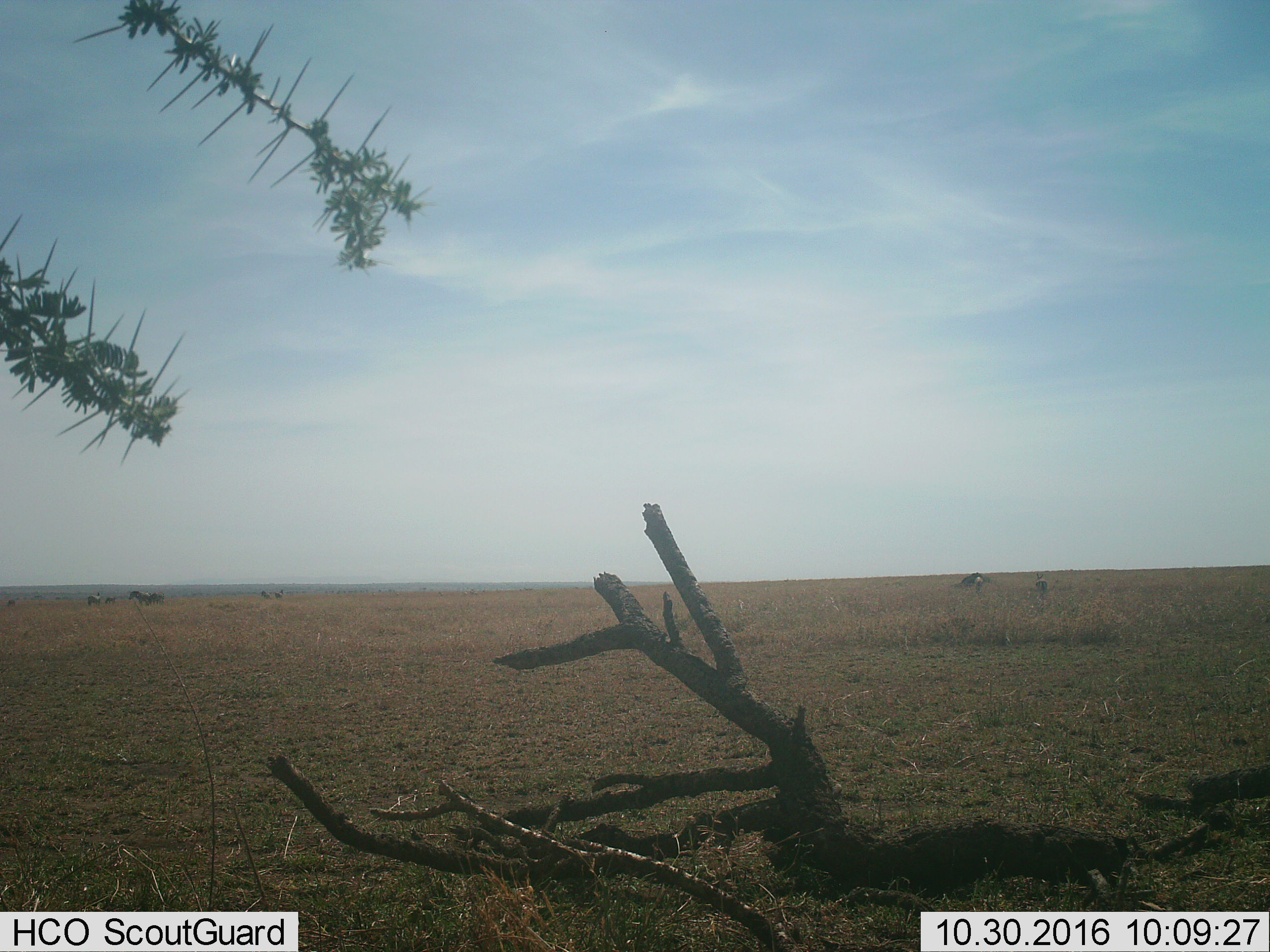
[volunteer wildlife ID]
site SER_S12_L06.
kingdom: Animalia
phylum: Chordata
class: Mammalia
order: Perissodactyla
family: Equidae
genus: Equus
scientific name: Equus quagga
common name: plains zebra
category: zebraplains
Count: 5.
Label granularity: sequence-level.